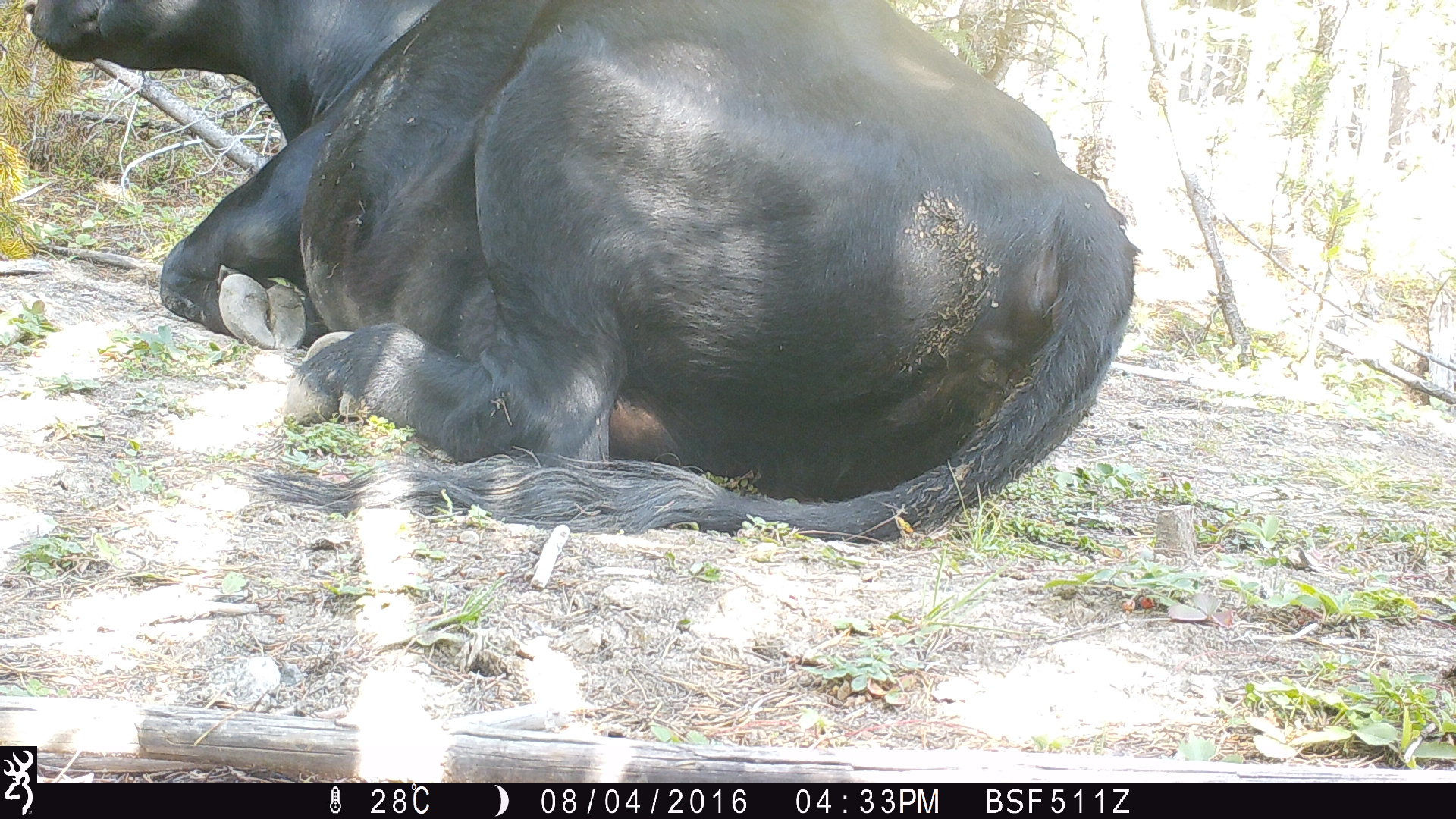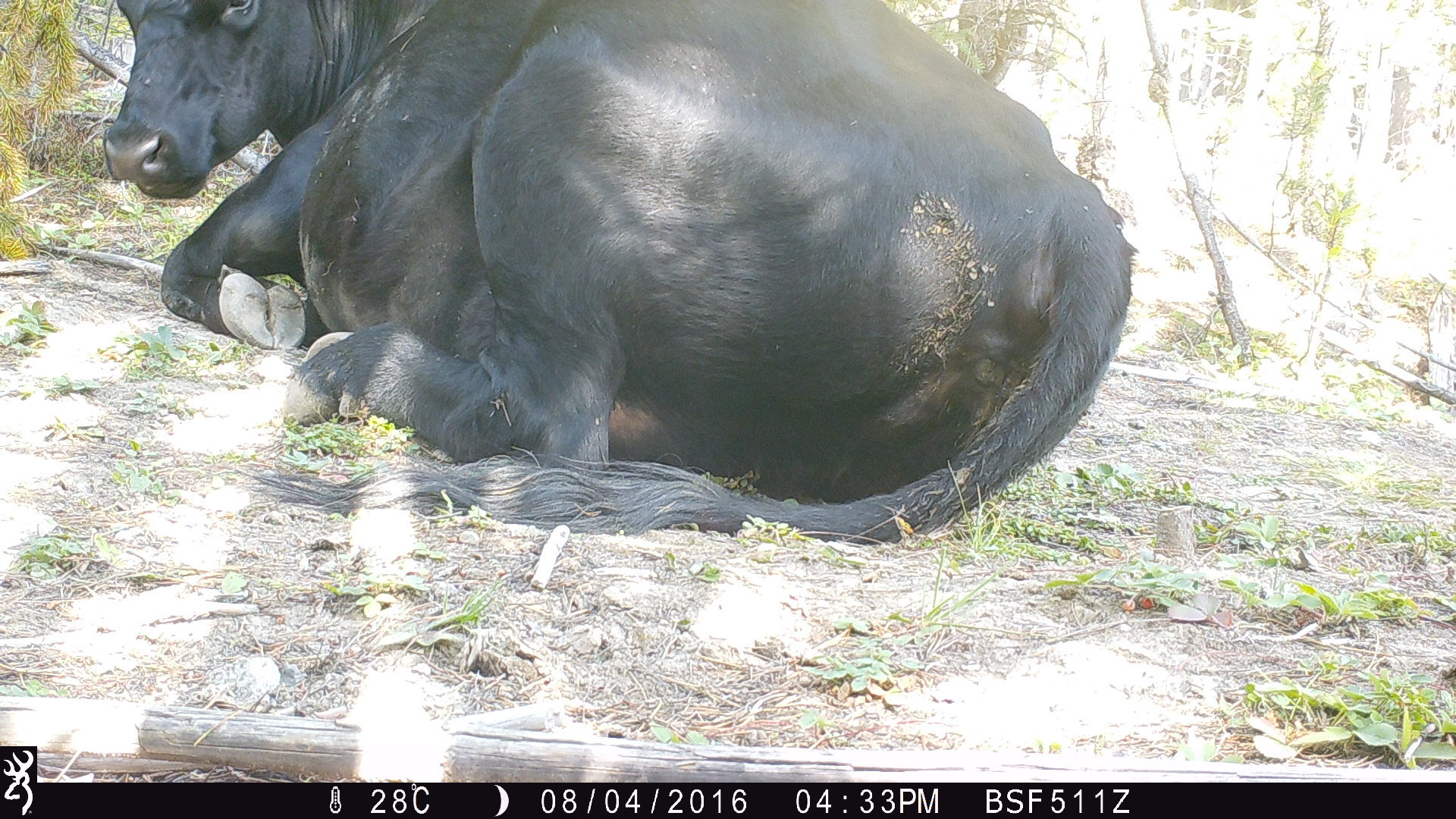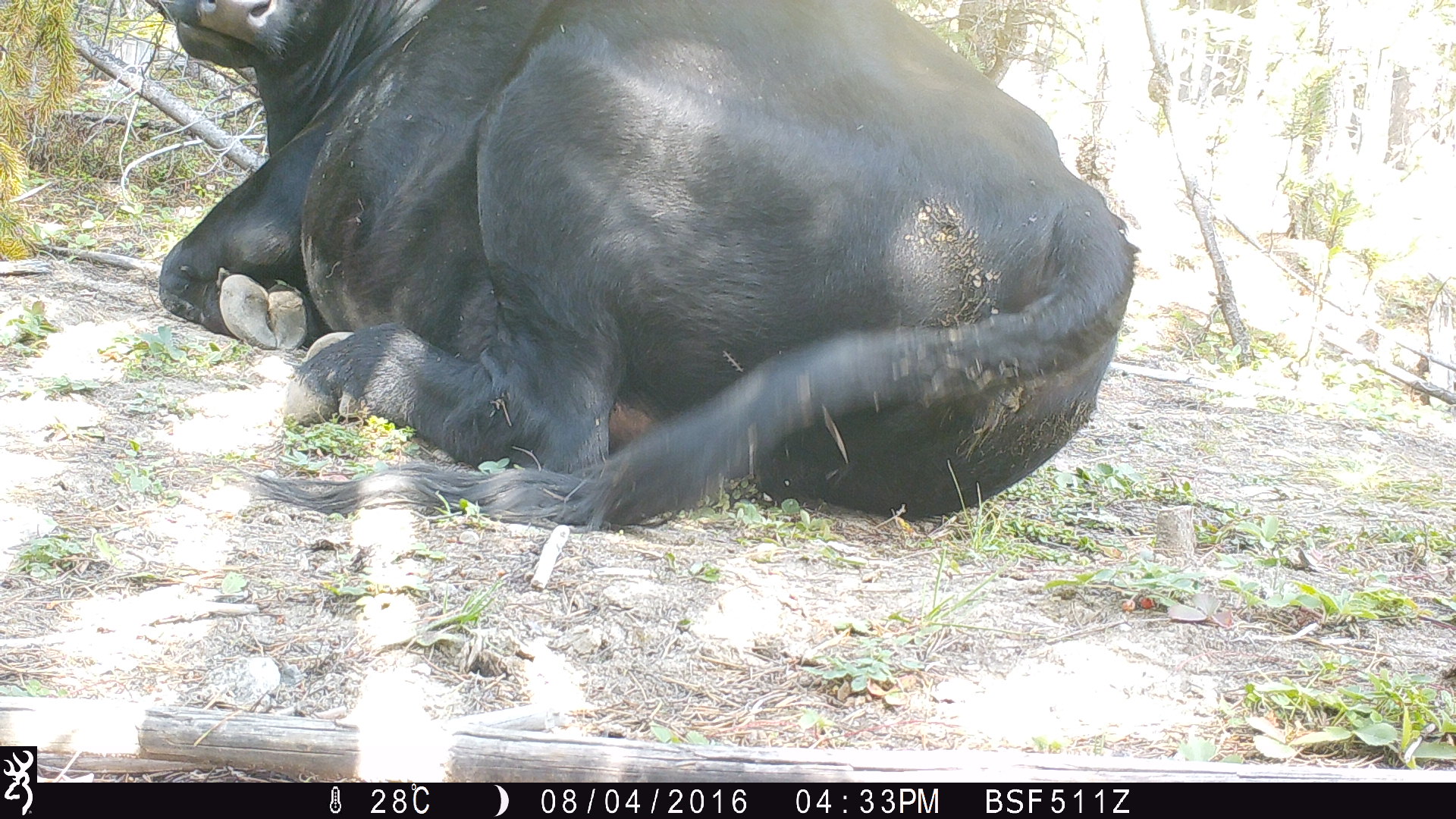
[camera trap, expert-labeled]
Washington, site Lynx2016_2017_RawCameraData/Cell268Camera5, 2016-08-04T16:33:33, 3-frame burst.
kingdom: Animalia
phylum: Chordata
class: Mammalia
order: Artiodactyla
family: Bovidae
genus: Bos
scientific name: Bos taurus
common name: domestic cattle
Domestic cattle (Bos taurus). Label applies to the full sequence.